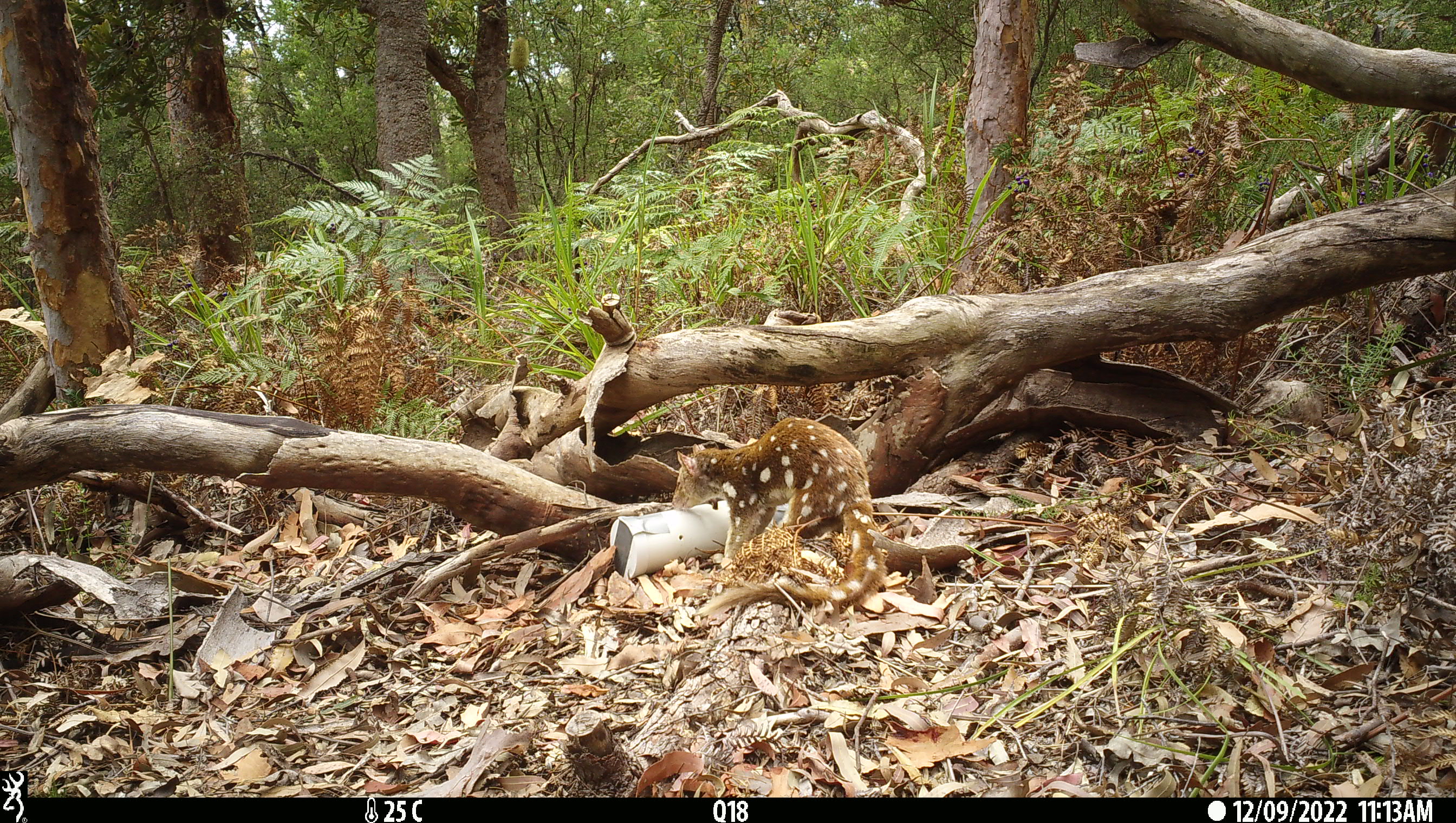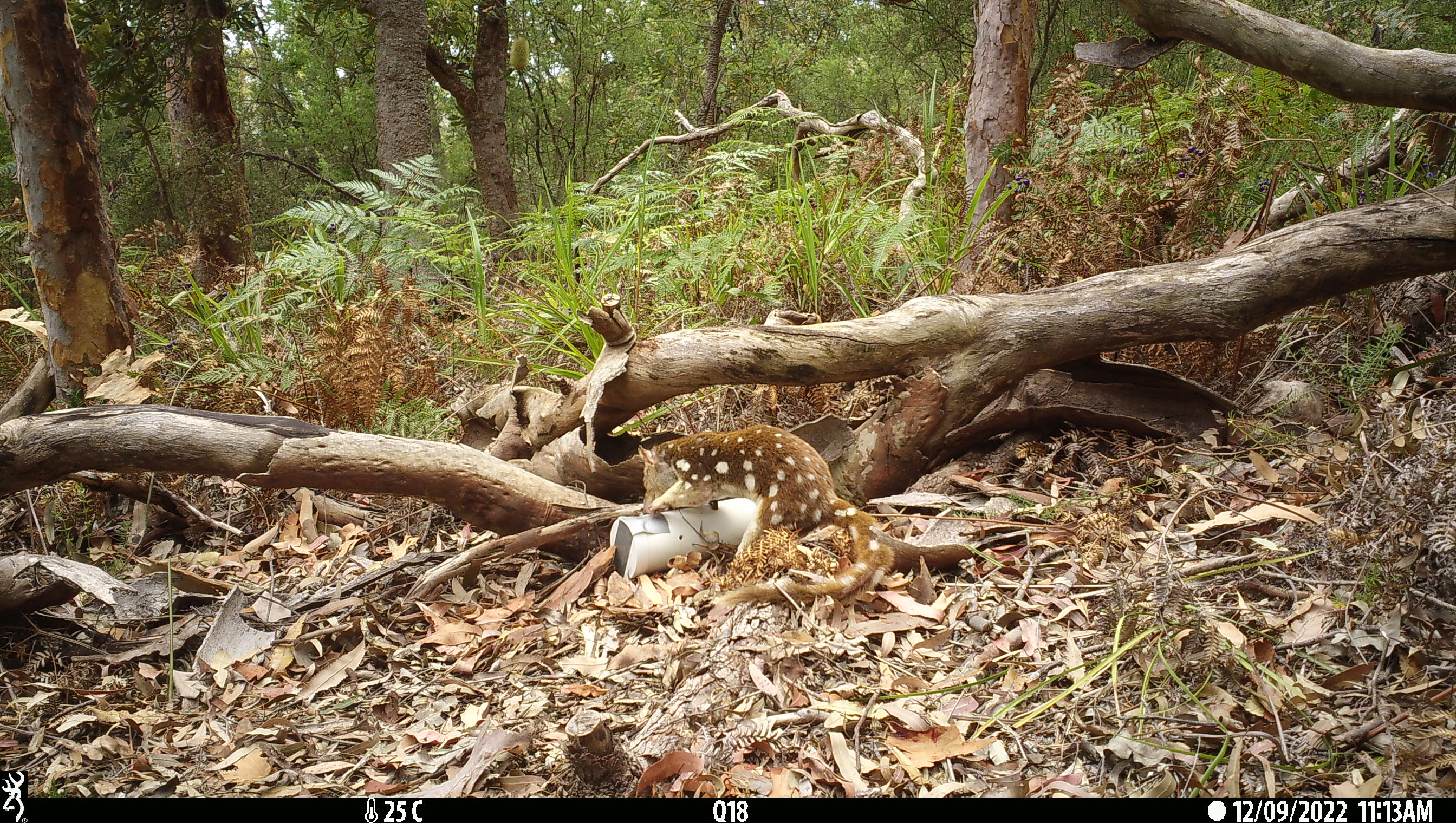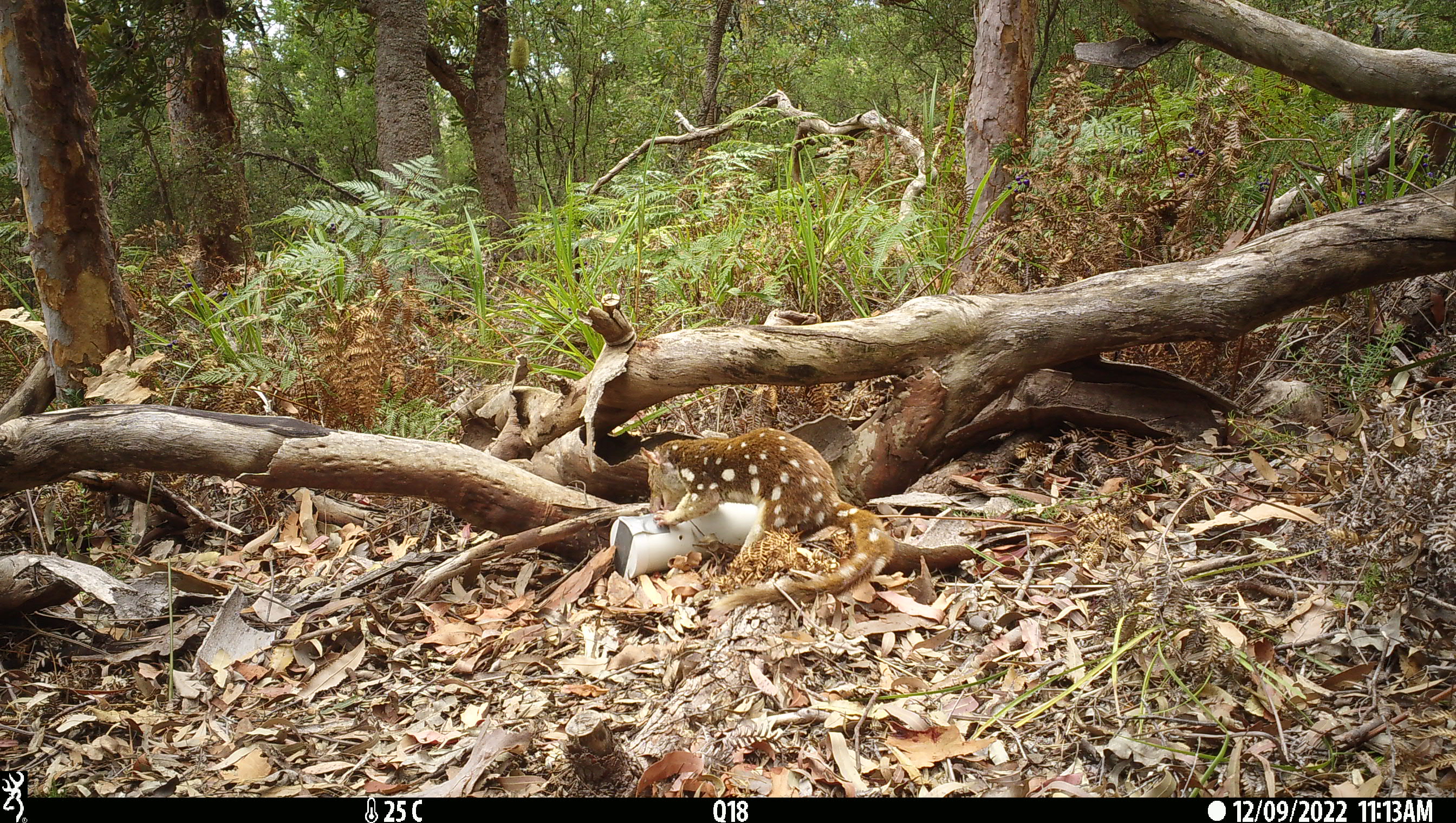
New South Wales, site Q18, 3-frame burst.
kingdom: Animalia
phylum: Chordata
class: Mammalia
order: Dasyuromorphia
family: Dasyuridae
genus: Dasyurus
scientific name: Dasyurus maculatus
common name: spotted-tailed quoll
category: quoll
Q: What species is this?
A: Quoll (spotted-tailed quoll) (Dasyurus maculatus).